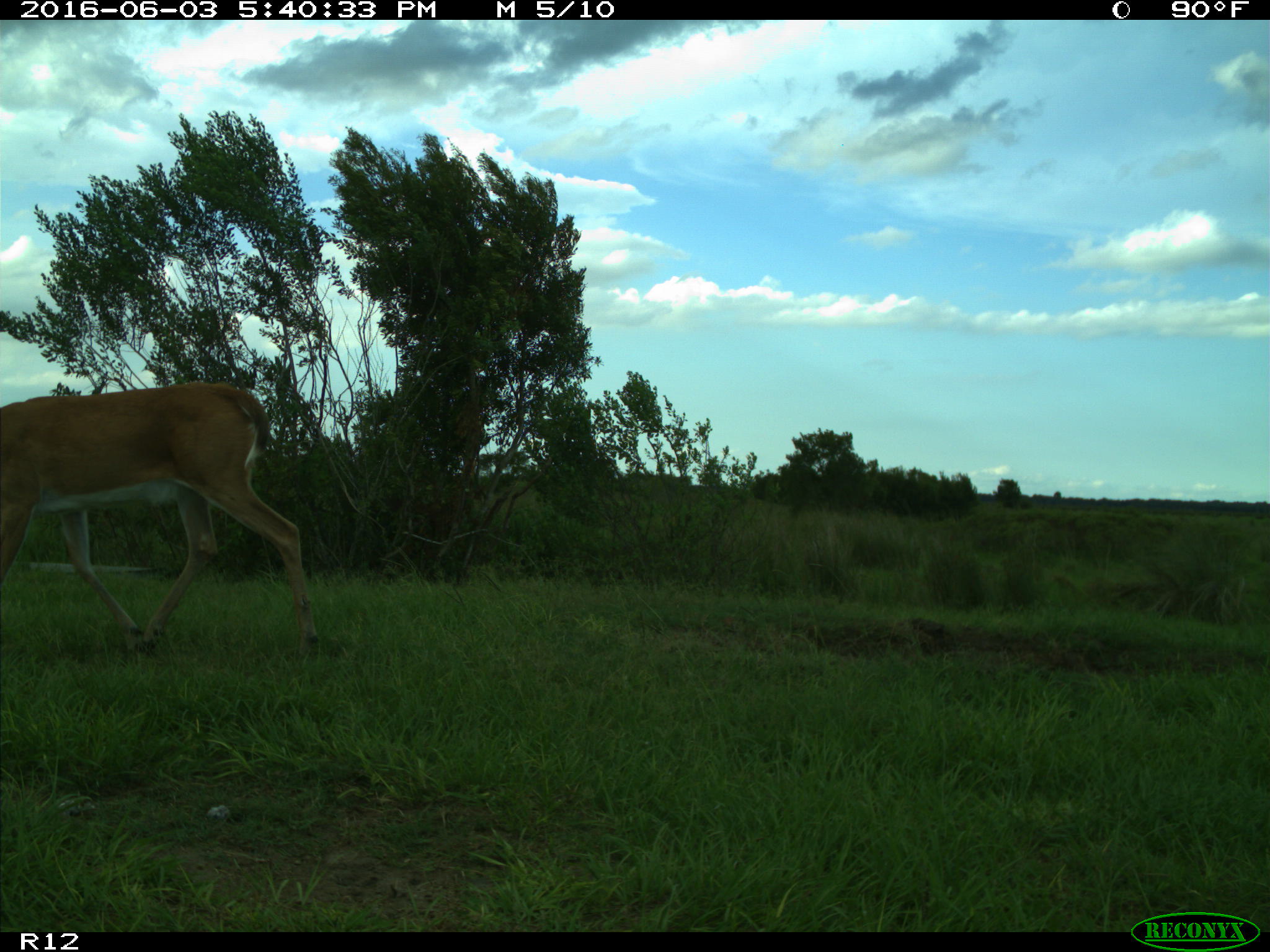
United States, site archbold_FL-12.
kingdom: Animalia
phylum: Chordata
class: Mammalia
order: Artiodactyla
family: Cervidae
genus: Odocoileus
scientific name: Odocoileus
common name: deer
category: unidentified deer